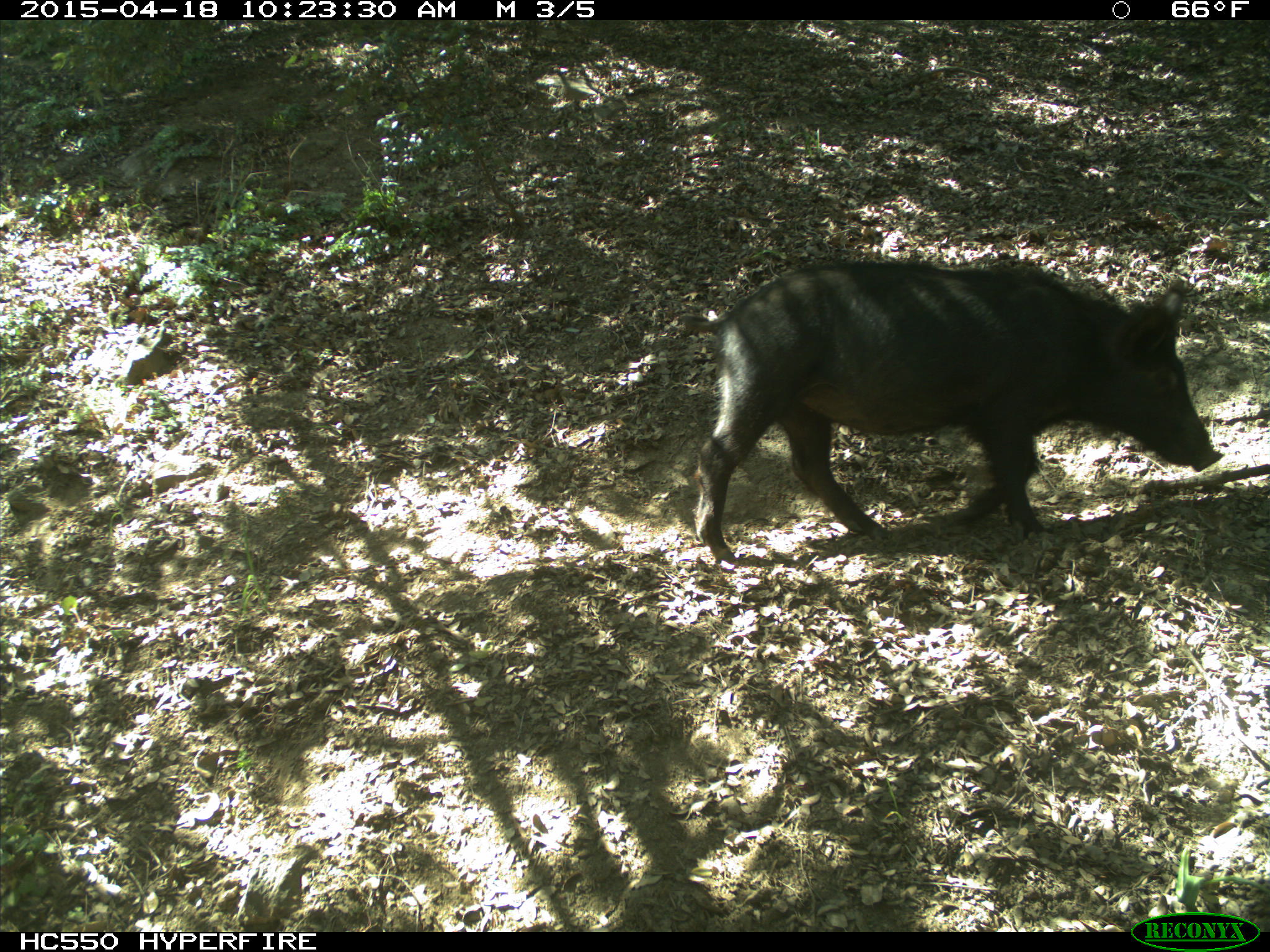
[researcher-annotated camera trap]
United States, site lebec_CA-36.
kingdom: Animalia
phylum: Chordata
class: Mammalia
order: Artiodactyla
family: Suidae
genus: Sus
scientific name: Sus scrofa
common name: wild boar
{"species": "Sus scrofa (wild boar)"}